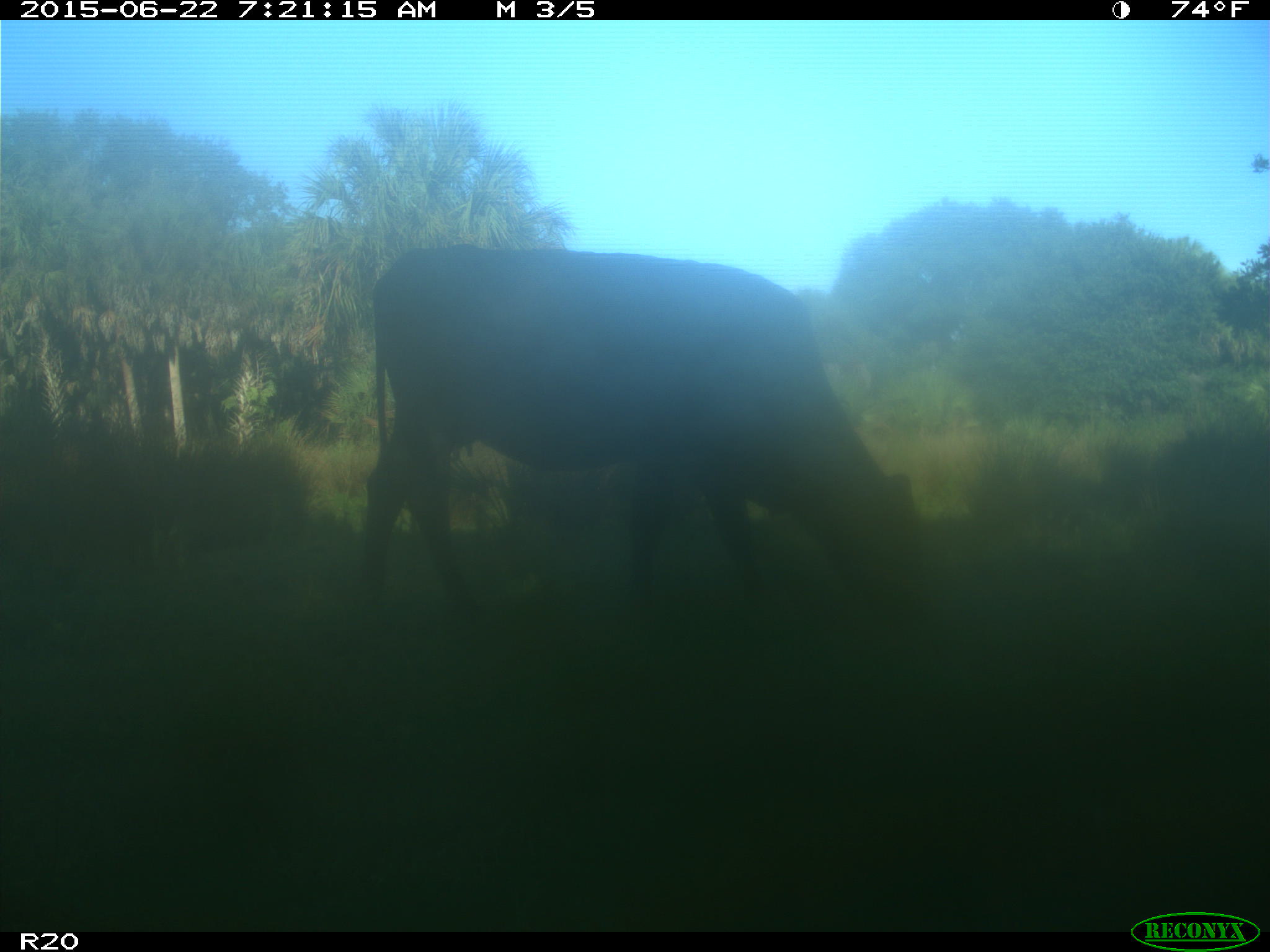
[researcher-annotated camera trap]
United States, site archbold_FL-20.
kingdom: Animalia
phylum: Chordata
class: Mammalia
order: Artiodactyla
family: Bovidae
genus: Bos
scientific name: Bos taurus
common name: domestic cow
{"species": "Bos taurus (domestic cow)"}